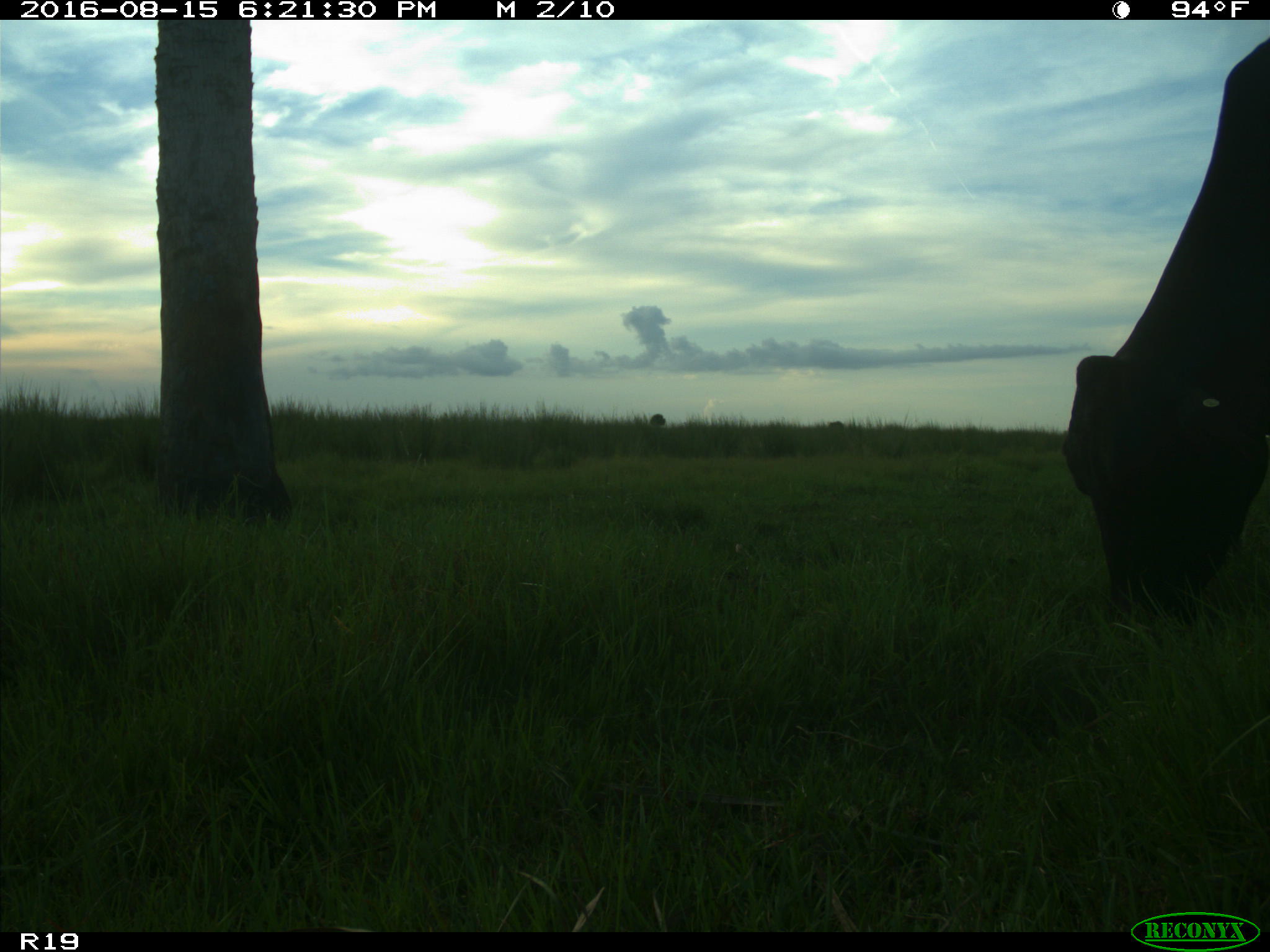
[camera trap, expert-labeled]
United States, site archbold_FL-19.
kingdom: Animalia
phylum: Chordata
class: Mammalia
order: Artiodactyla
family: Bovidae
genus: Bos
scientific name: Bos taurus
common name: domestic cow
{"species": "Bos taurus (domestic cow)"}